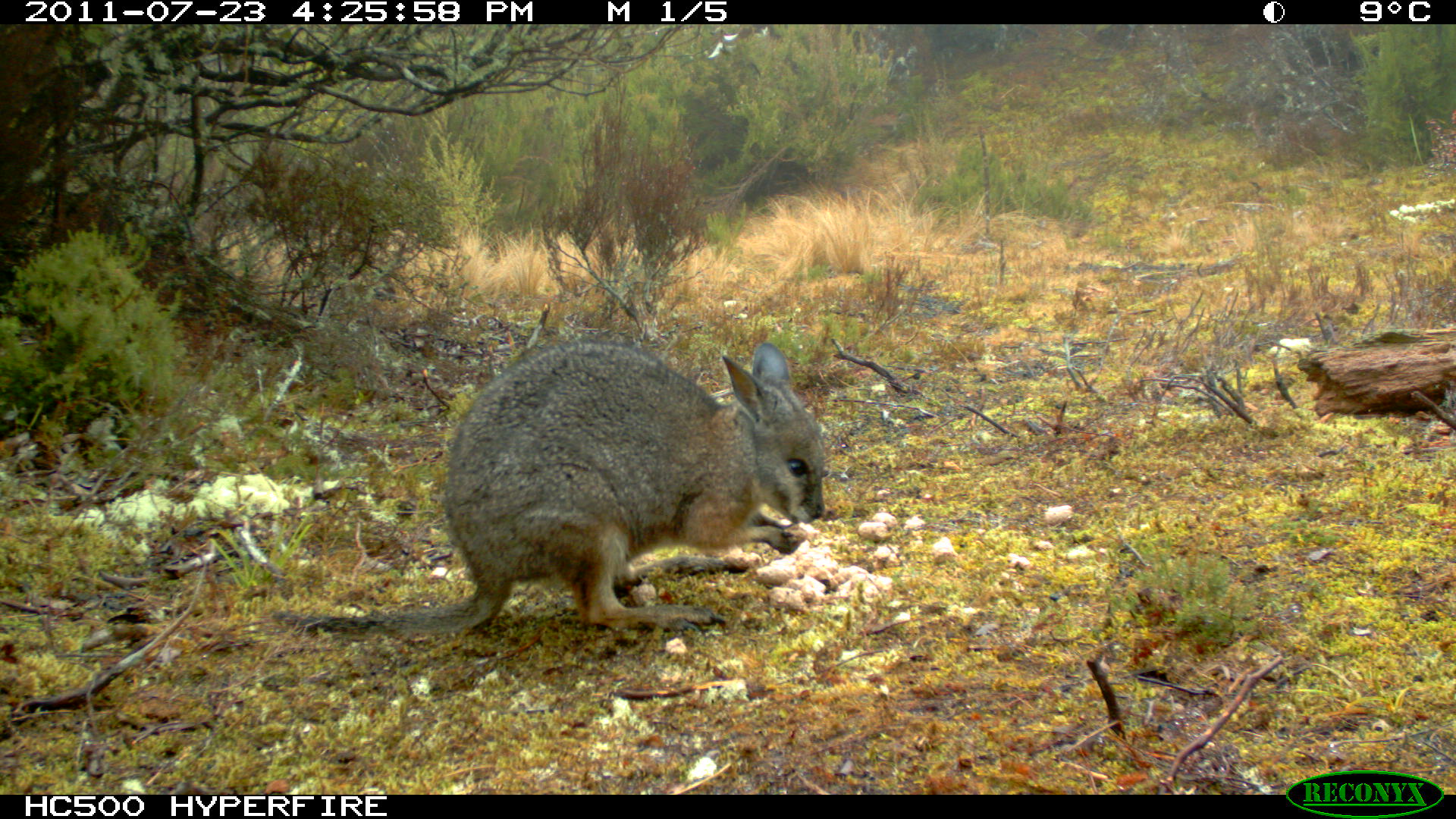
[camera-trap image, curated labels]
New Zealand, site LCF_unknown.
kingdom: Animalia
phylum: Chordata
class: Mammalia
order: Diprotodontia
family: Macropodidae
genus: Notamacropus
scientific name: Notamacropus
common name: wallaby